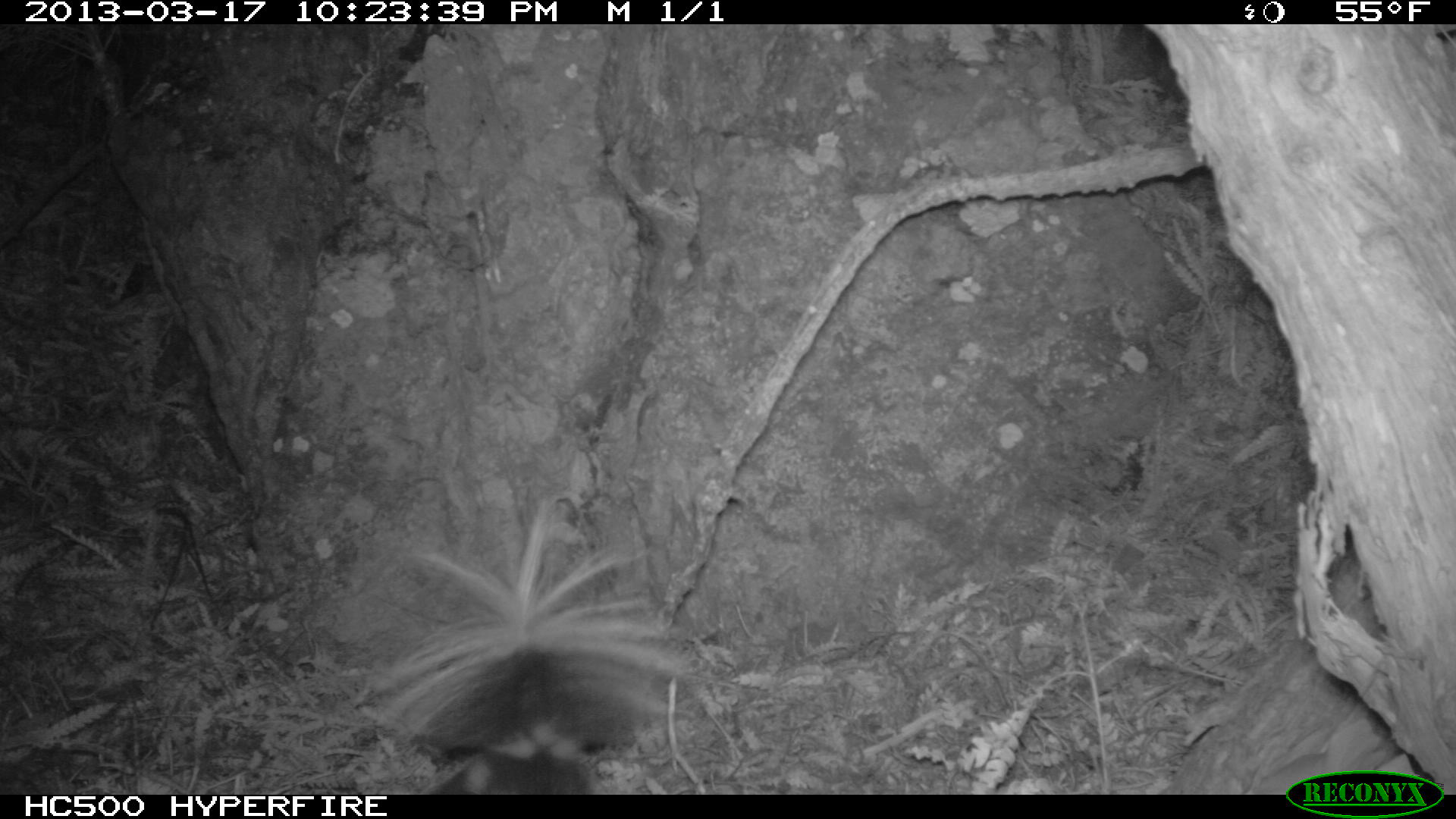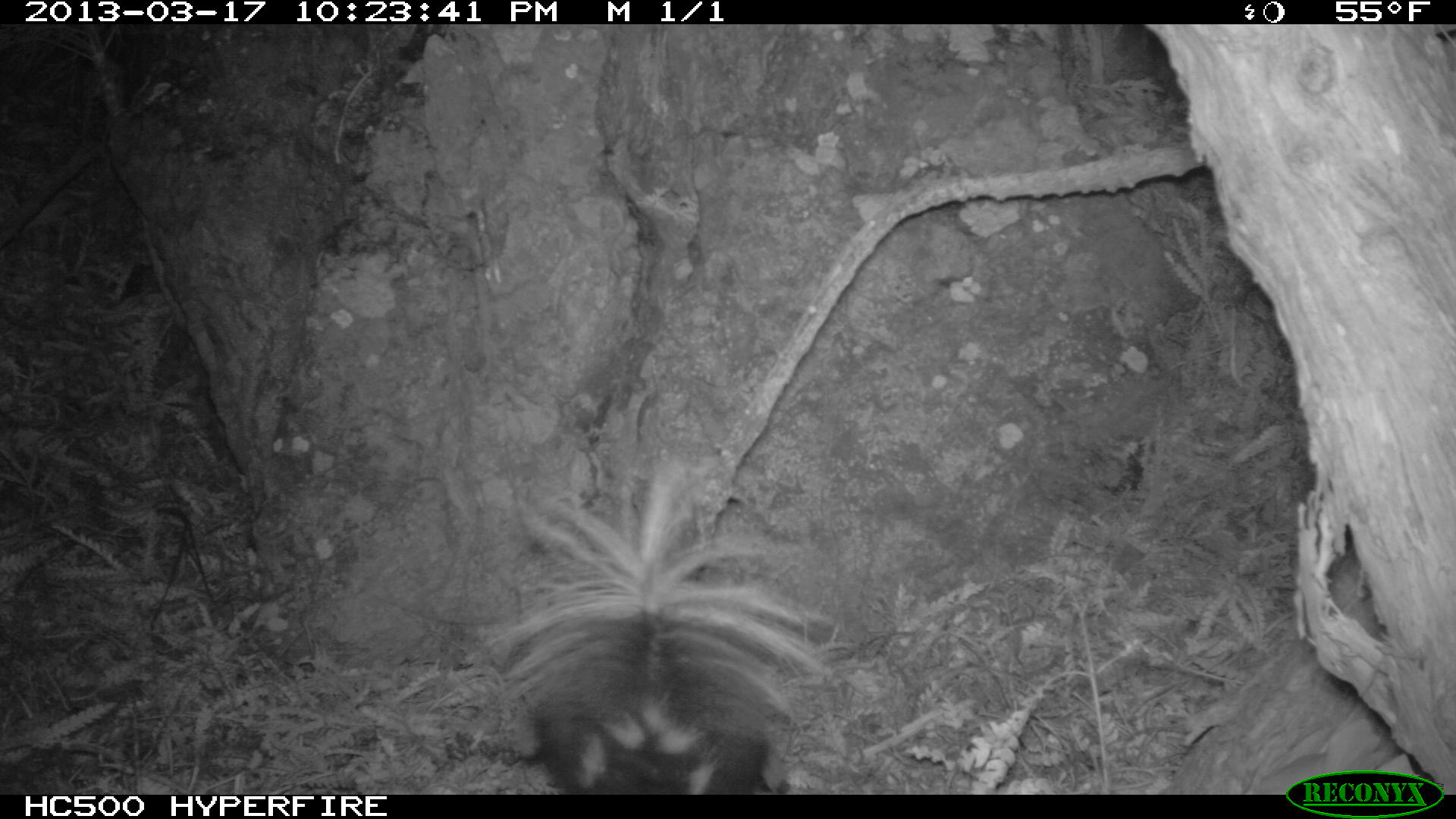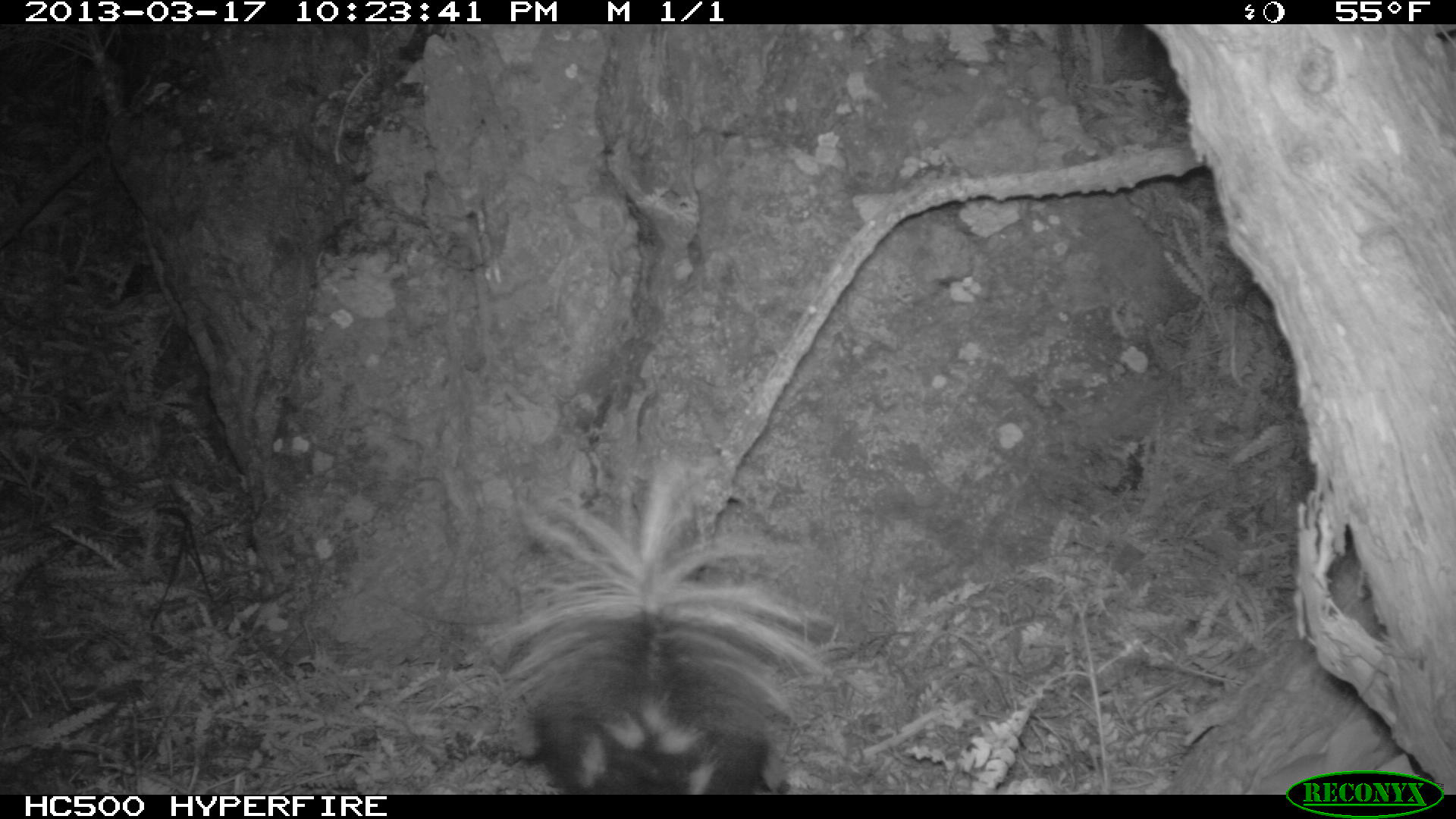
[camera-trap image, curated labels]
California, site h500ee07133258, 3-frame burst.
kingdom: Animalia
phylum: Chordata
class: Mammalia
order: Carnivora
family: Mephitidae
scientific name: Mephitidae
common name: skunk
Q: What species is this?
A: Skunk (Mephitidae).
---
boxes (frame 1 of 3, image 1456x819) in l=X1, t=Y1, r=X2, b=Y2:
skunk: l=372, t=495, r=685, b=794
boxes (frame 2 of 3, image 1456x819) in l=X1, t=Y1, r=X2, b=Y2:
skunk: l=487, t=468, r=832, b=792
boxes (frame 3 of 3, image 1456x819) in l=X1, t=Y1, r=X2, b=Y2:
skunk: l=476, t=453, r=843, b=795